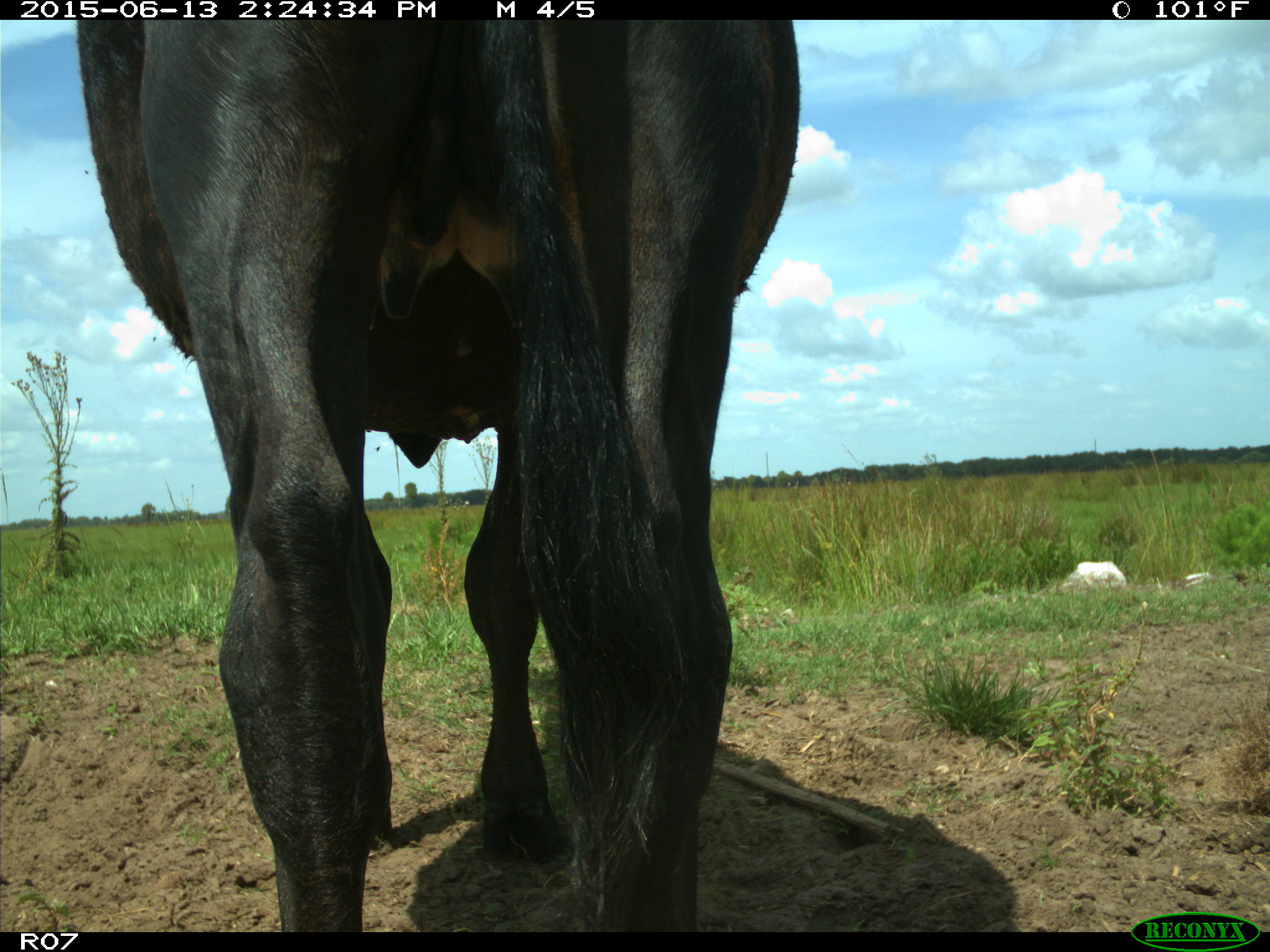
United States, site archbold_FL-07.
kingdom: Animalia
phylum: Chordata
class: Mammalia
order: Artiodactyla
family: Bovidae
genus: Bos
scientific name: Bos taurus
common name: domestic cow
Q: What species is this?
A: Bos taurus (domestic cow).